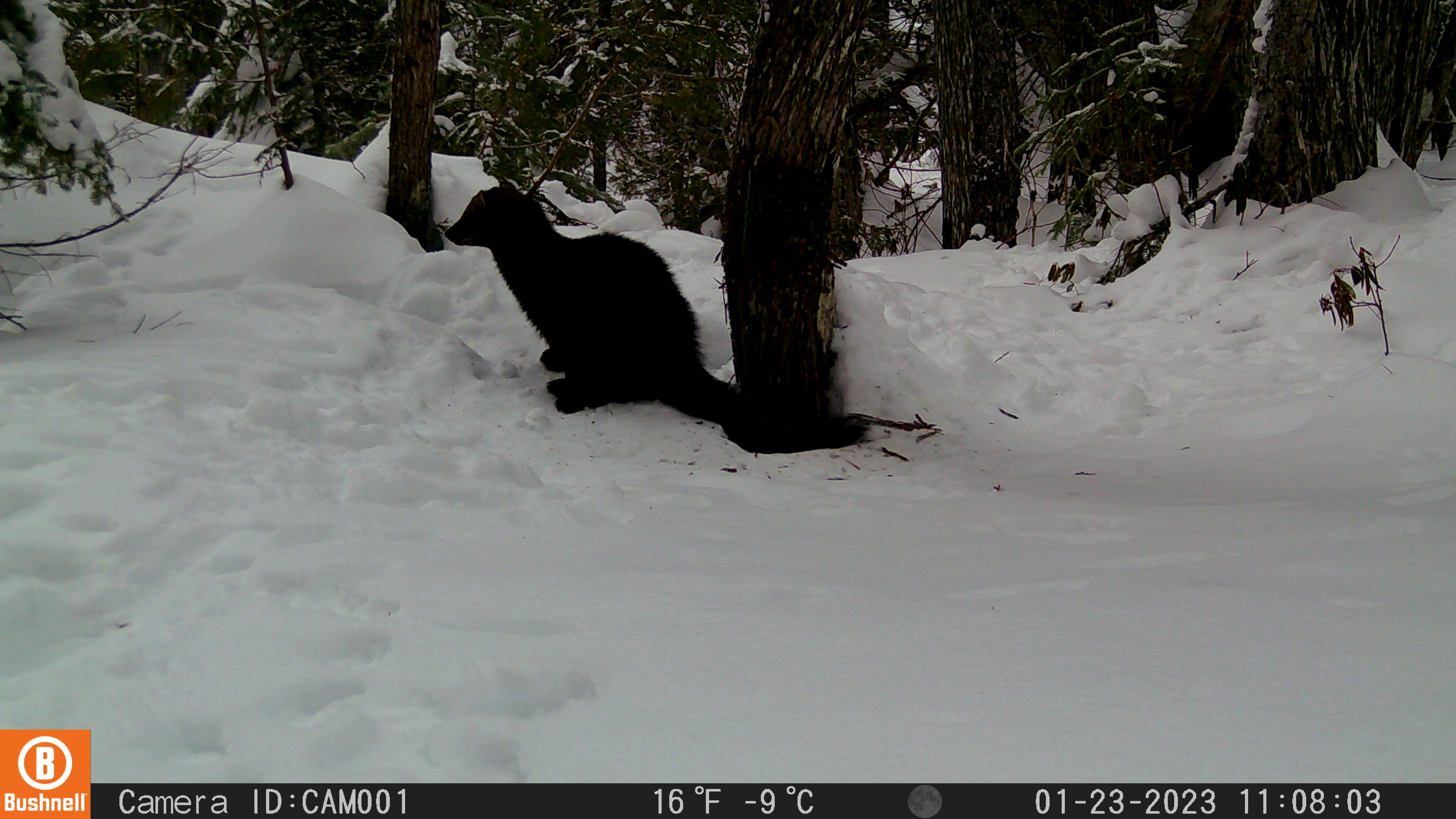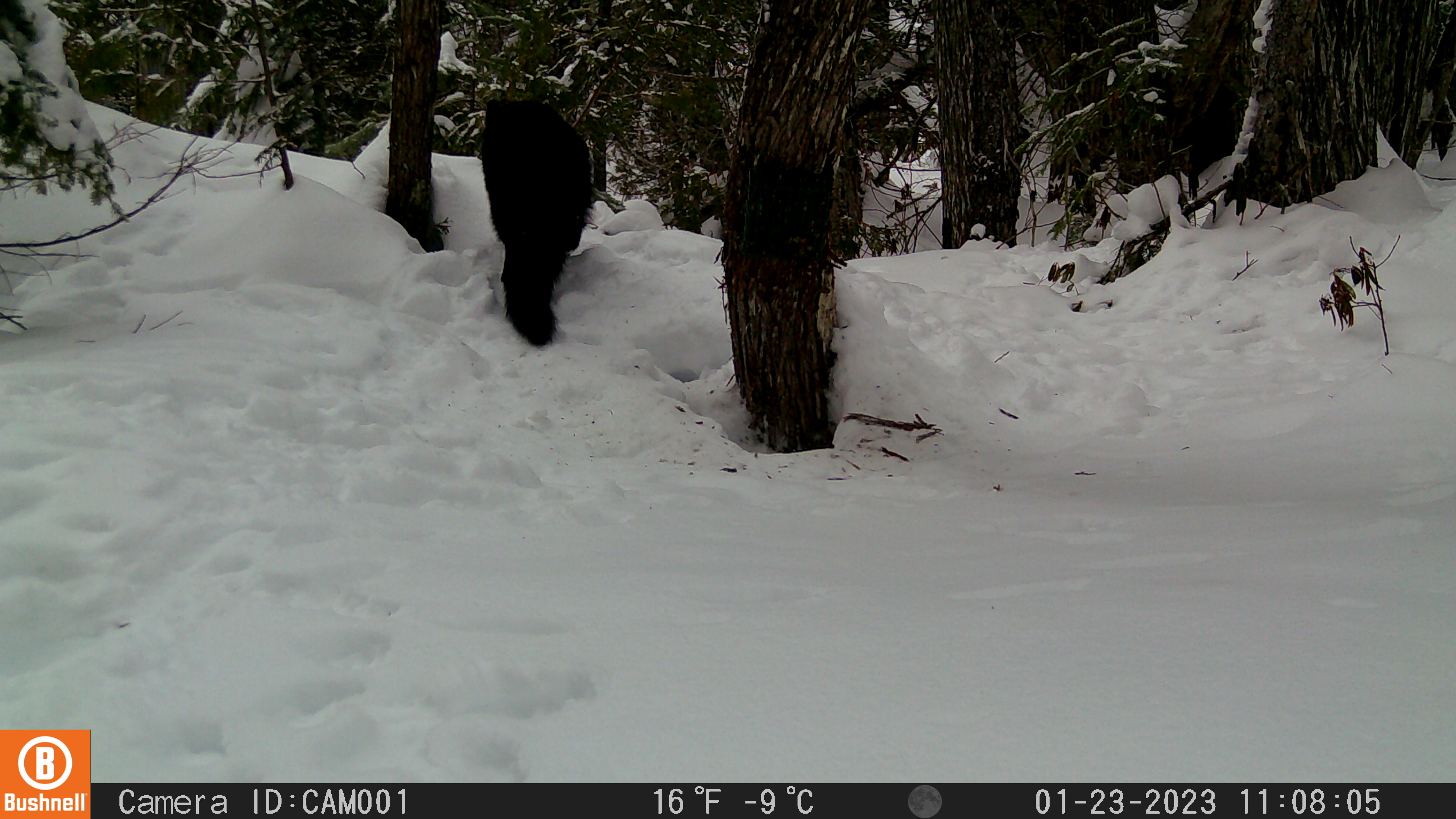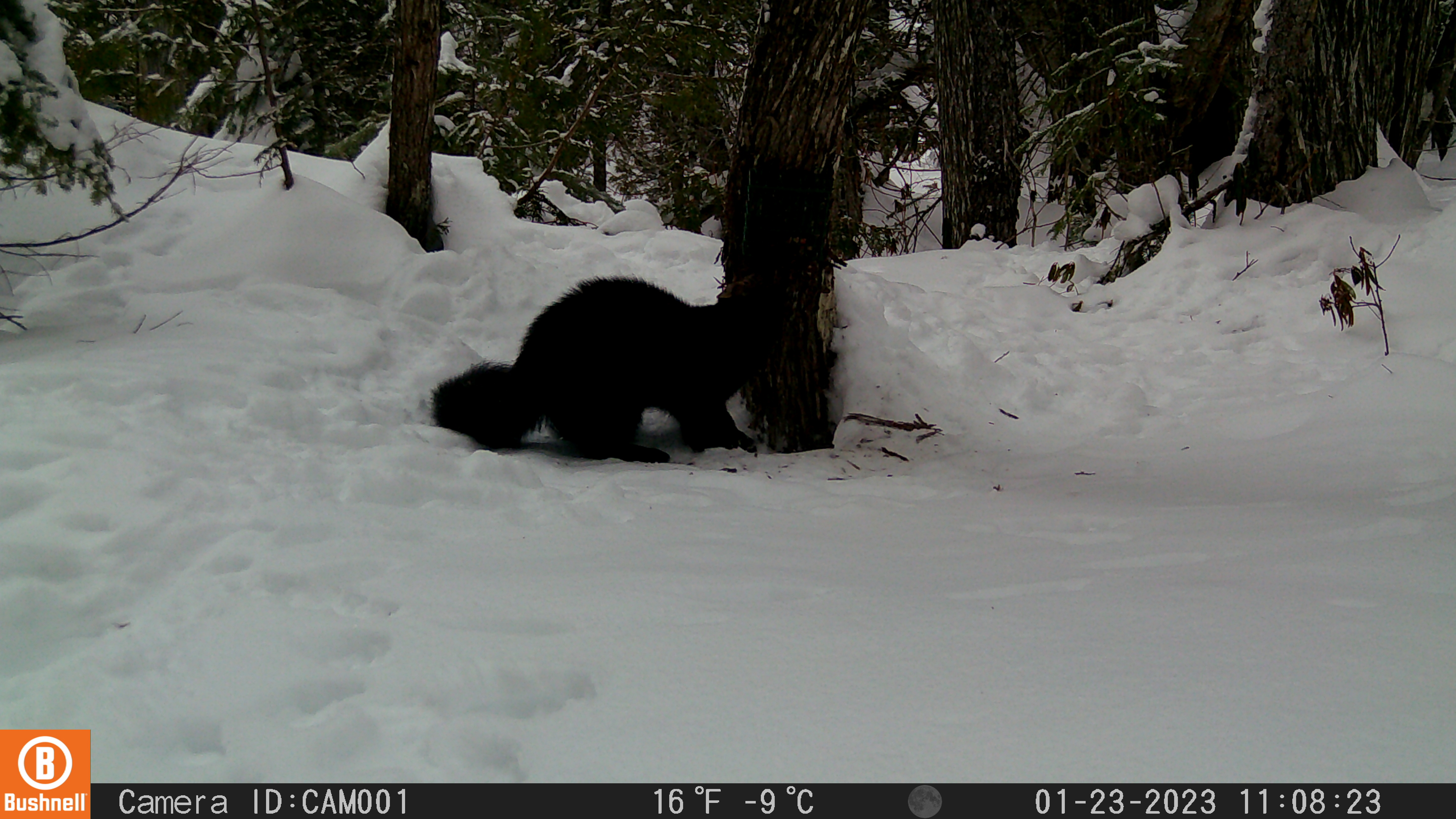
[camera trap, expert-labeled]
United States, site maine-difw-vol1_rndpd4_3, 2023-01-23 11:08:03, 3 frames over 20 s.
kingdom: Animalia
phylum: Chordata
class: Mammalia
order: Carnivora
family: Mustelidae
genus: Pekania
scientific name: Pekania pennanti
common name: fisher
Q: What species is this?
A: Fisher (Pekania pennanti).